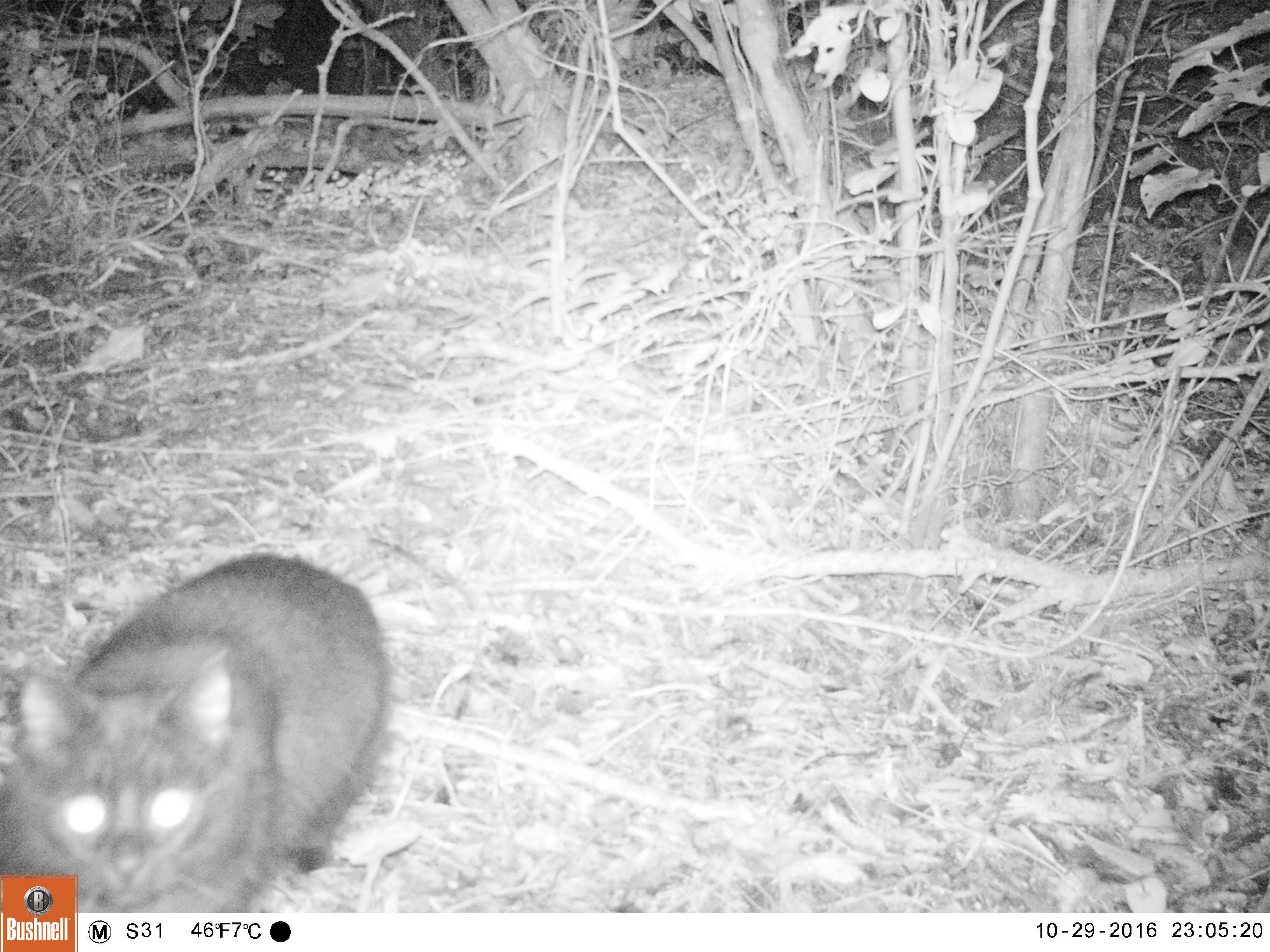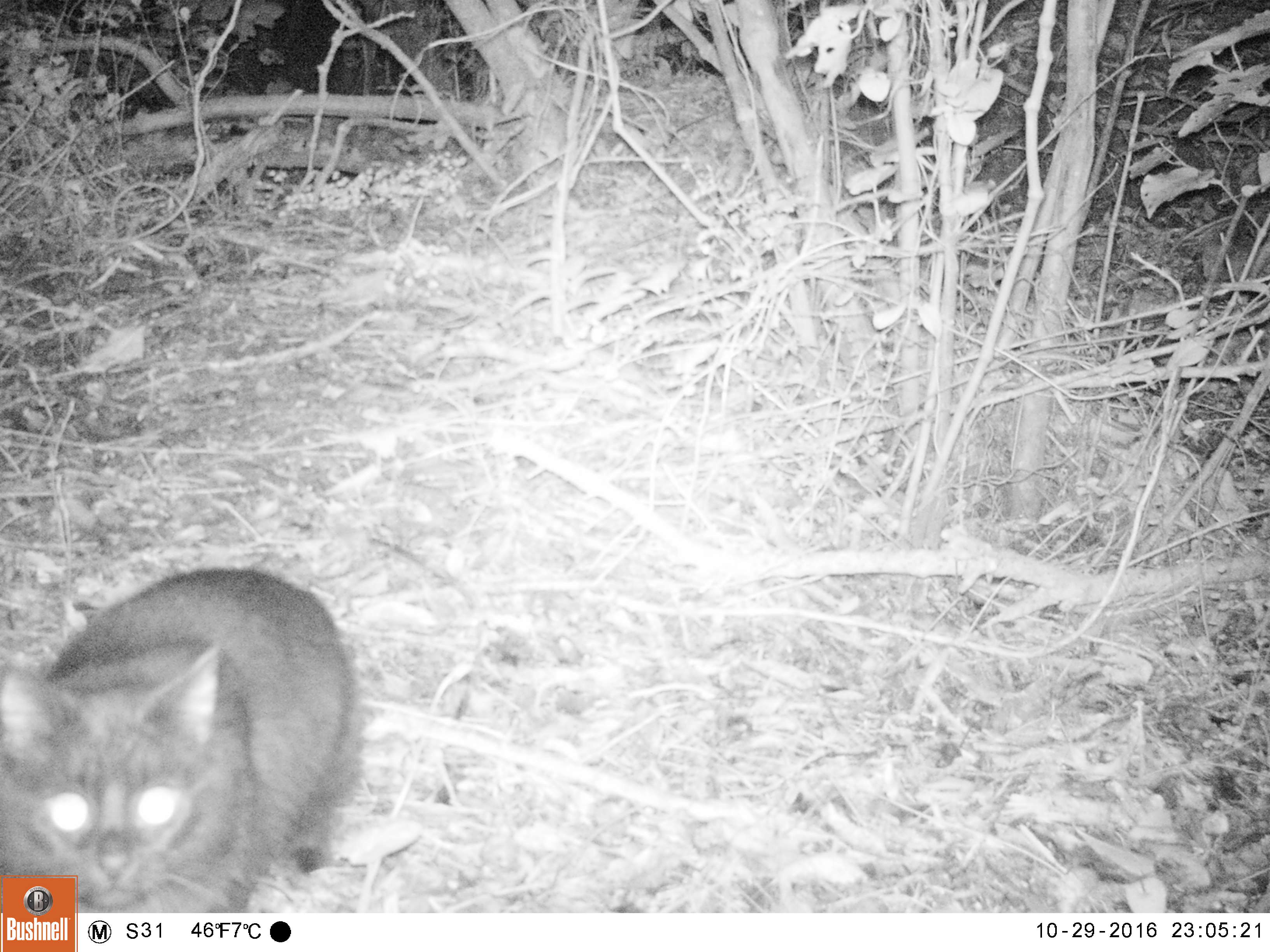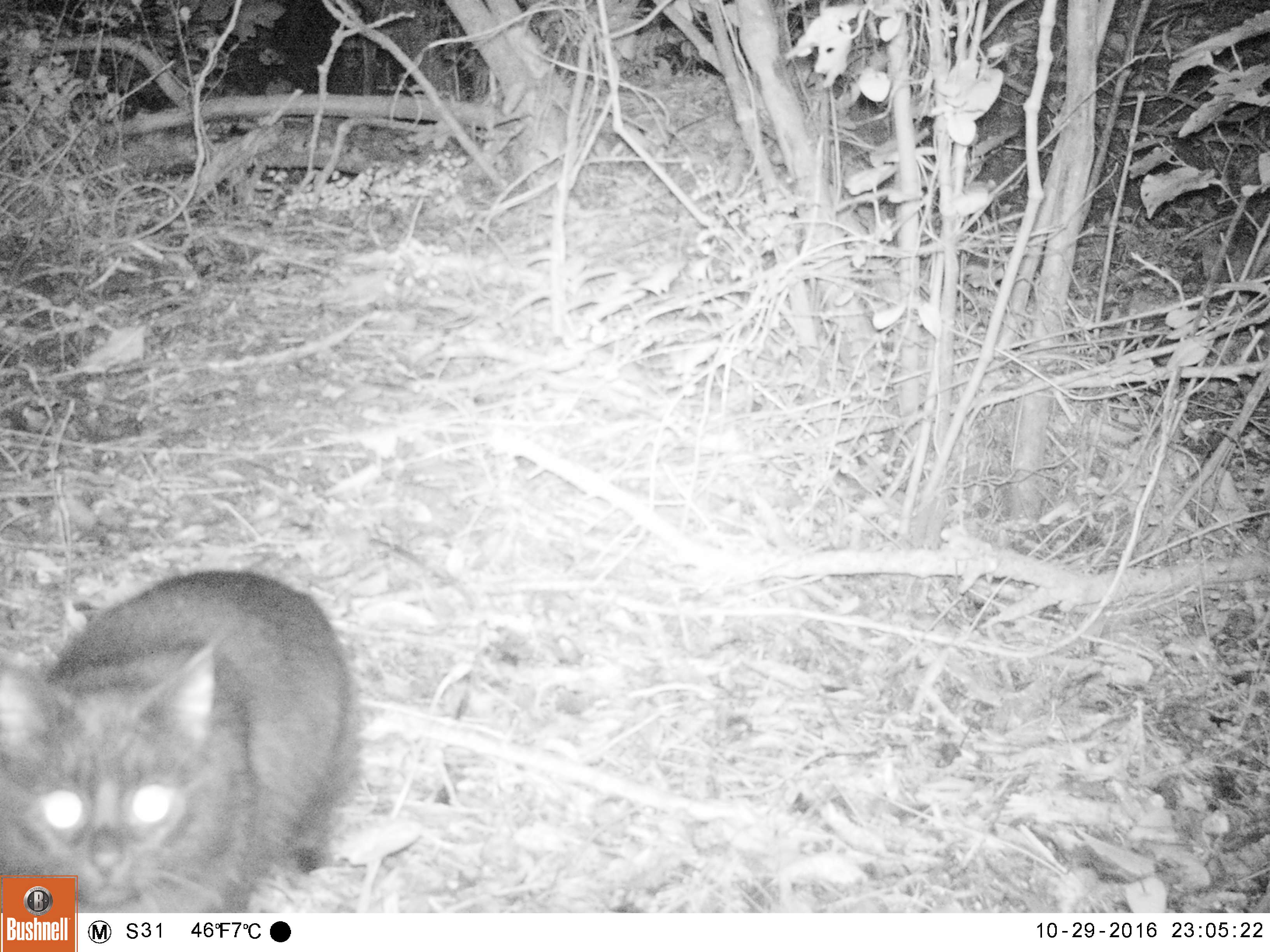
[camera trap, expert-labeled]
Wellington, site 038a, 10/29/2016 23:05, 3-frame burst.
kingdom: Animalia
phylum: Chordata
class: Mammalia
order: Carnivora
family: Felidae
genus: Felis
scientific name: Felis catus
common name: cat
Cat (Felis catus).